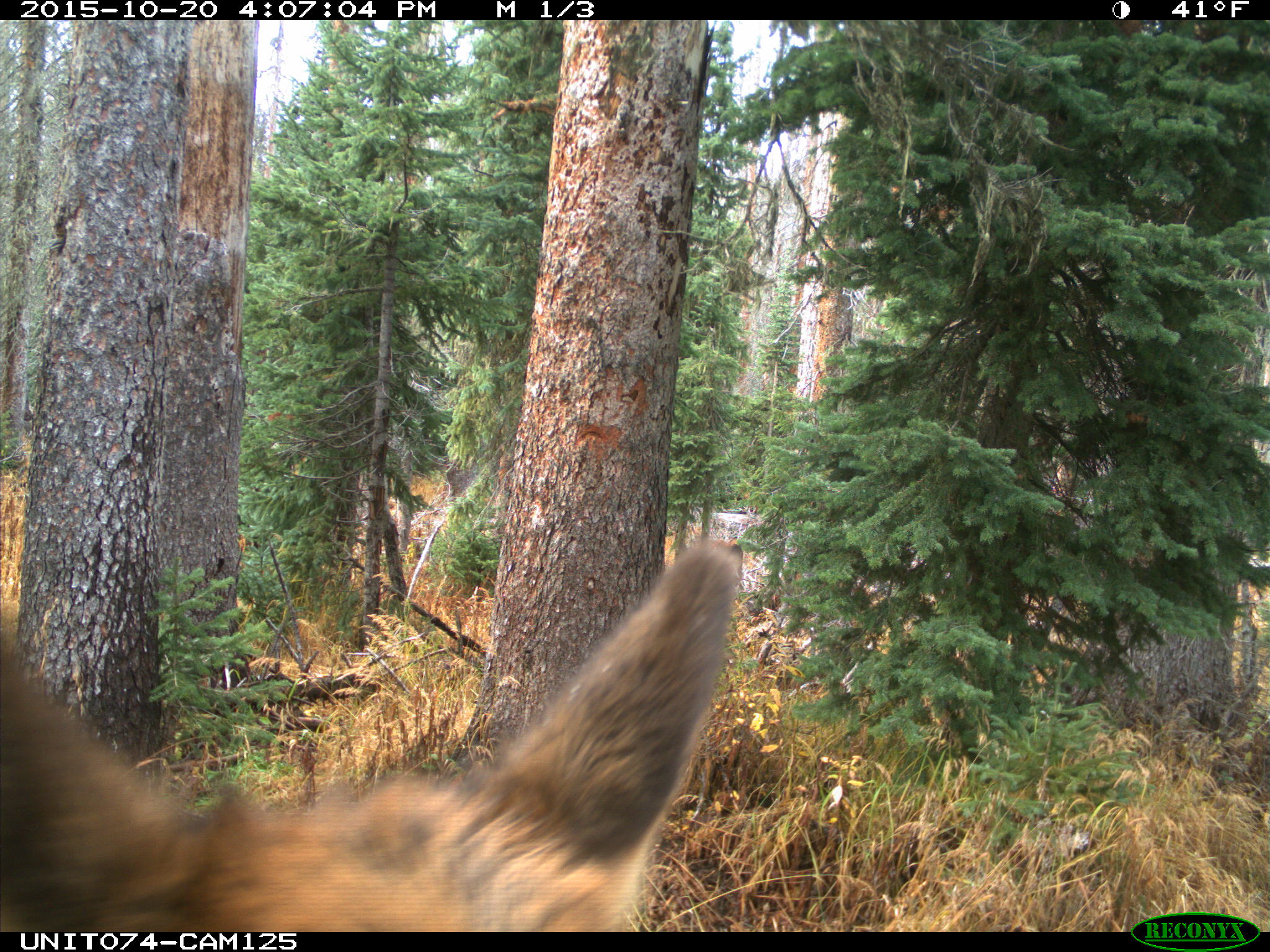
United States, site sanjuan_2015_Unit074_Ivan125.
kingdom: Animalia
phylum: Chordata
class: Mammalia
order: Artiodactyla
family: Cervidae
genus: Cervus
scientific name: Cervus elaphus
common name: red deer